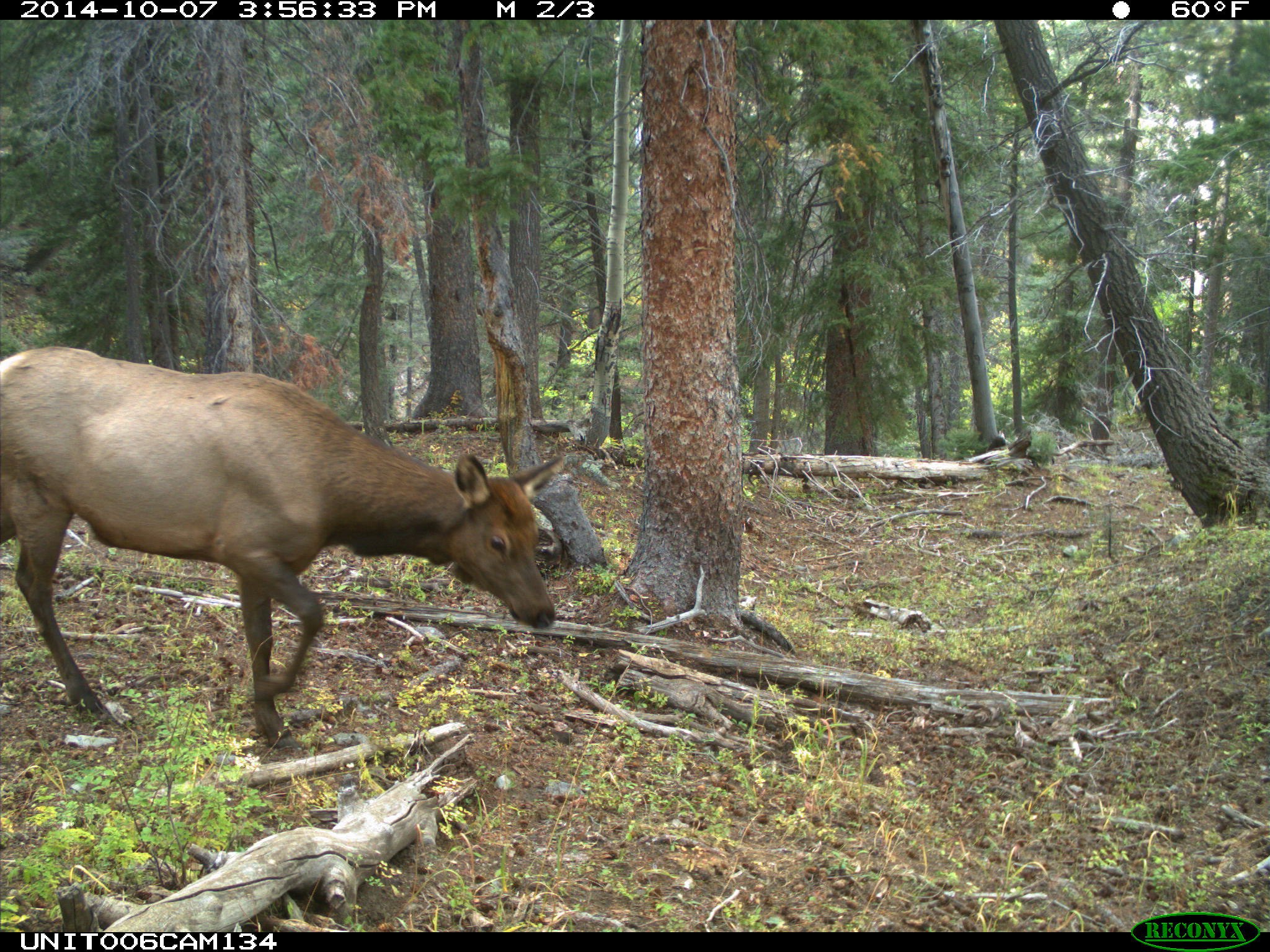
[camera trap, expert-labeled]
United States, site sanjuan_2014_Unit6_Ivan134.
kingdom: Animalia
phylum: Chordata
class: Mammalia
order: Artiodactyla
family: Cervidae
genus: Cervus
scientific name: Cervus elaphus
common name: red deer